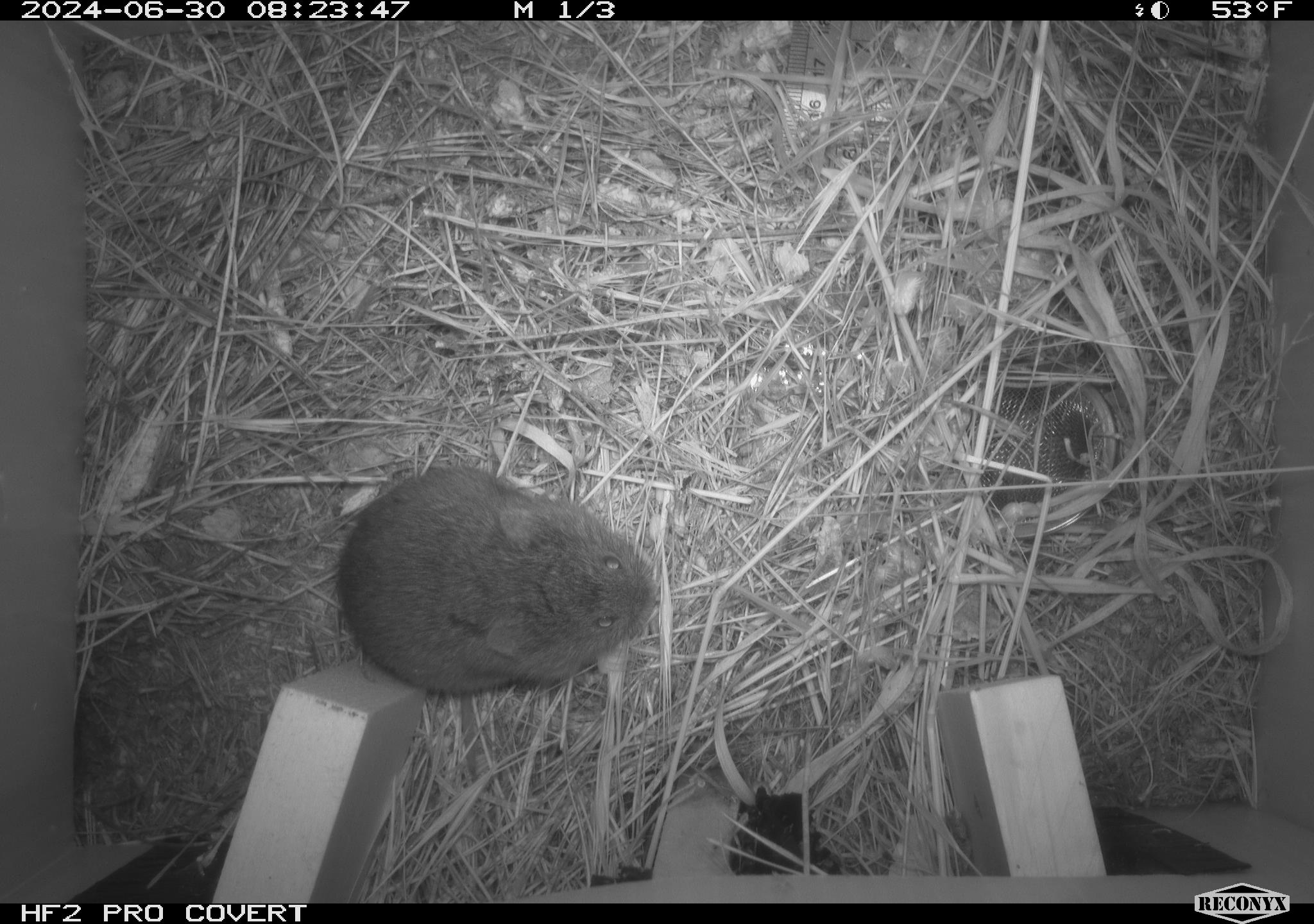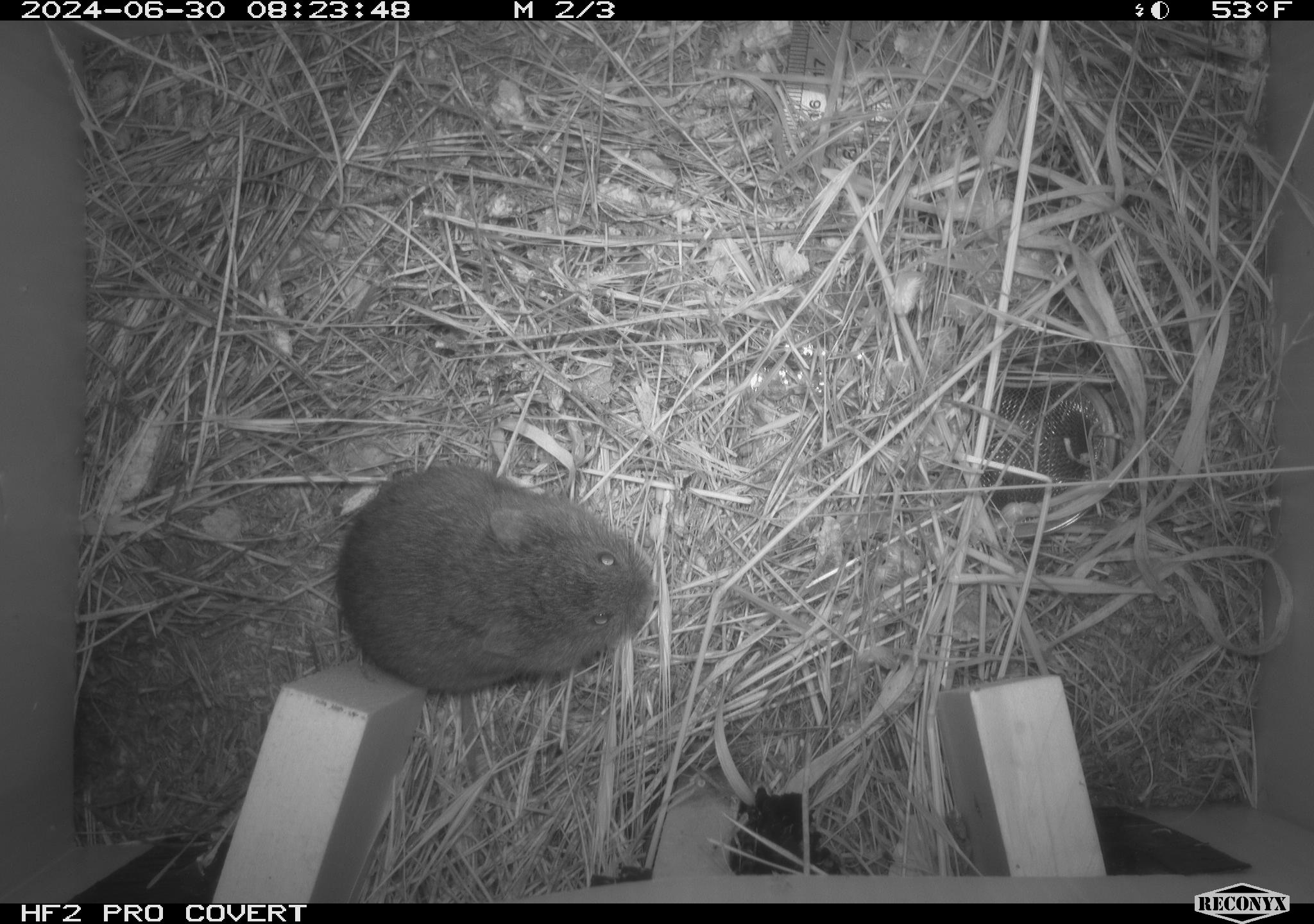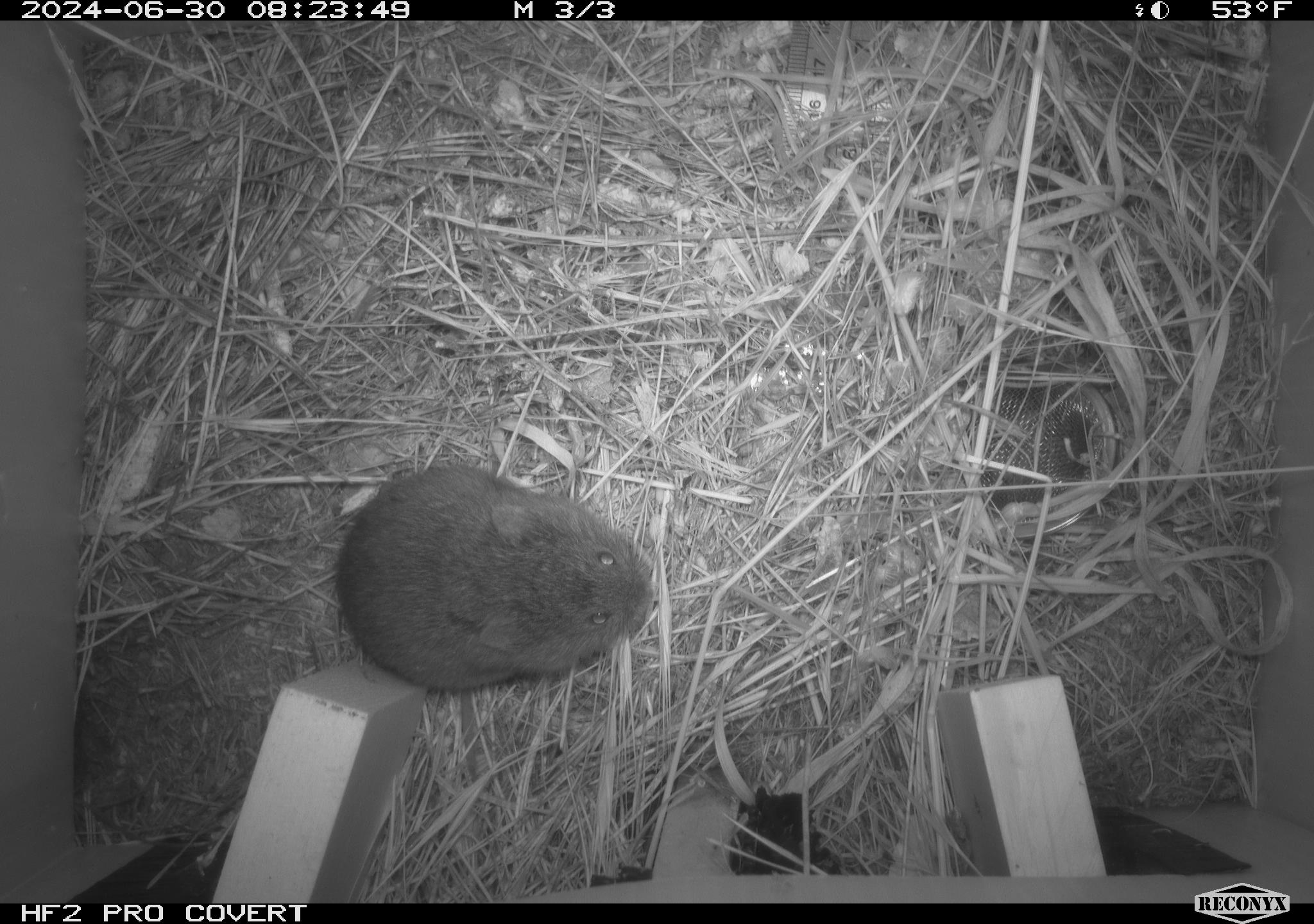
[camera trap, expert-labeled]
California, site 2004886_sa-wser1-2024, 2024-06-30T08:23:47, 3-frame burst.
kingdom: Animalia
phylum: Chordata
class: Mammalia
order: Rodentia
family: Cricetidae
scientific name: Arvicolinae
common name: voles, lemmings, and muskrats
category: arvicolinae subfamily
Arvicolinae subfamily (voles, lemmings, and muskrats) (Arvicolinae).